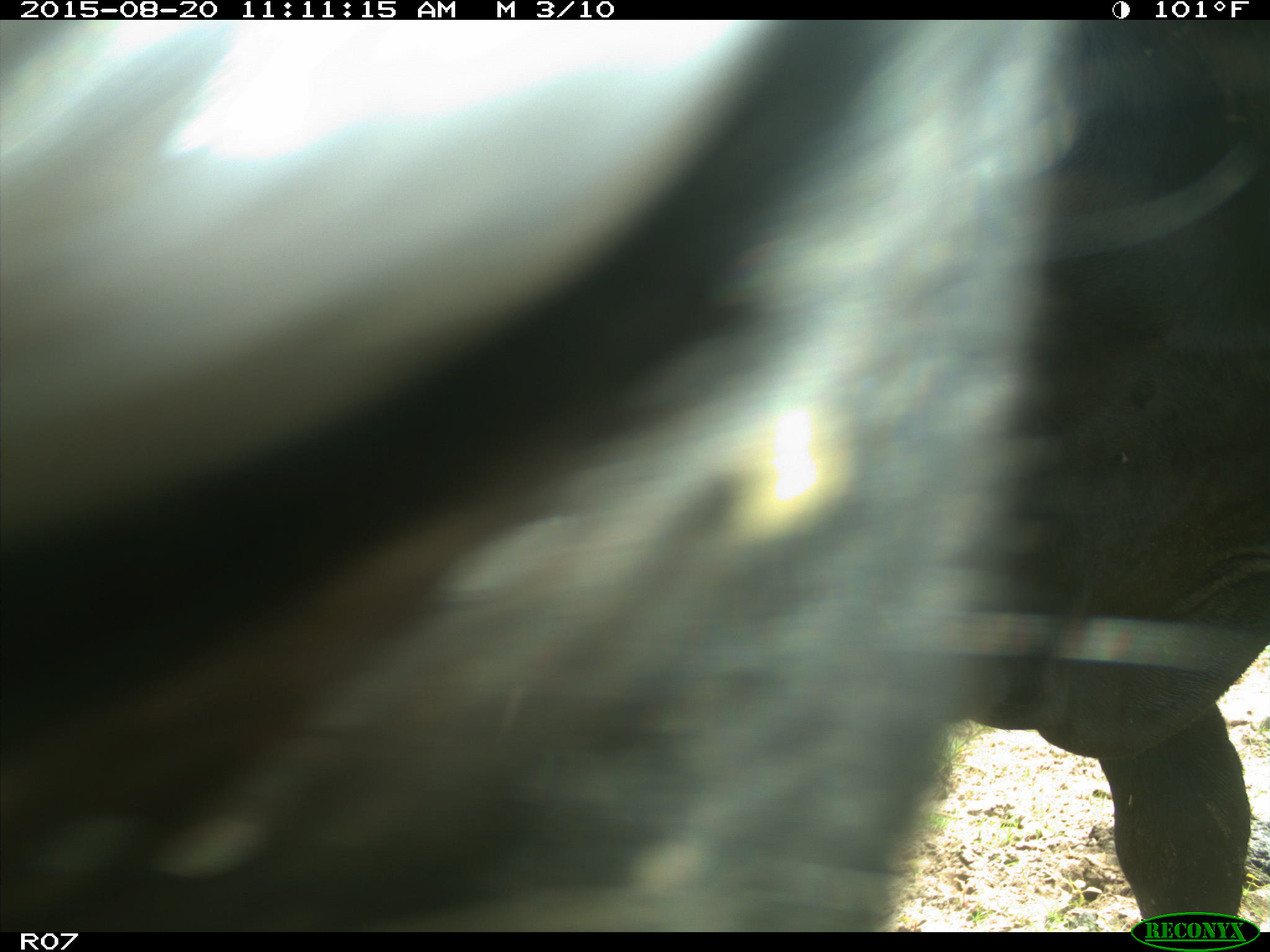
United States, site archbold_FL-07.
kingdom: Animalia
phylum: Chordata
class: Mammalia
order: Artiodactyla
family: Bovidae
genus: Bos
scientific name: Bos taurus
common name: domestic cow